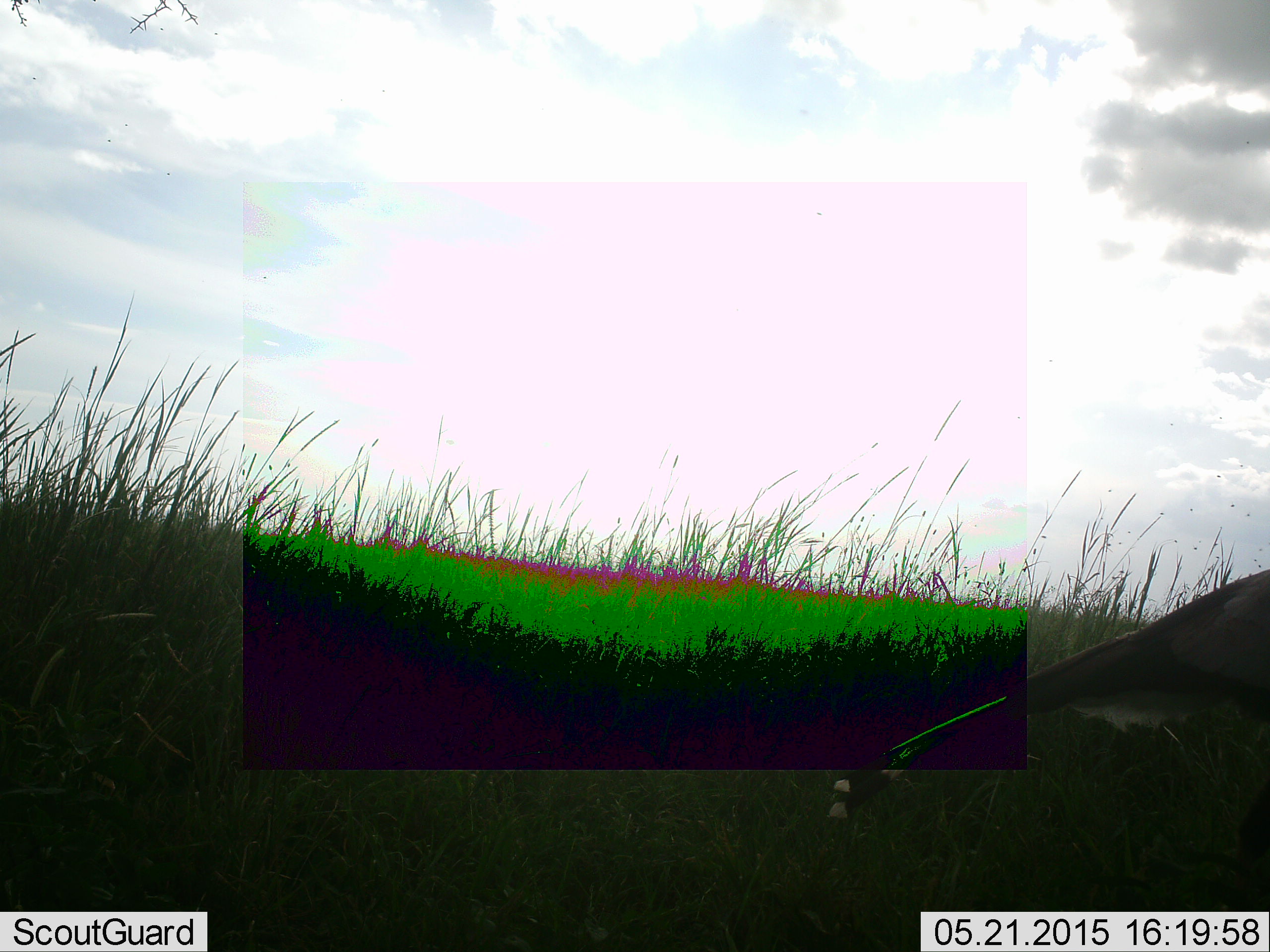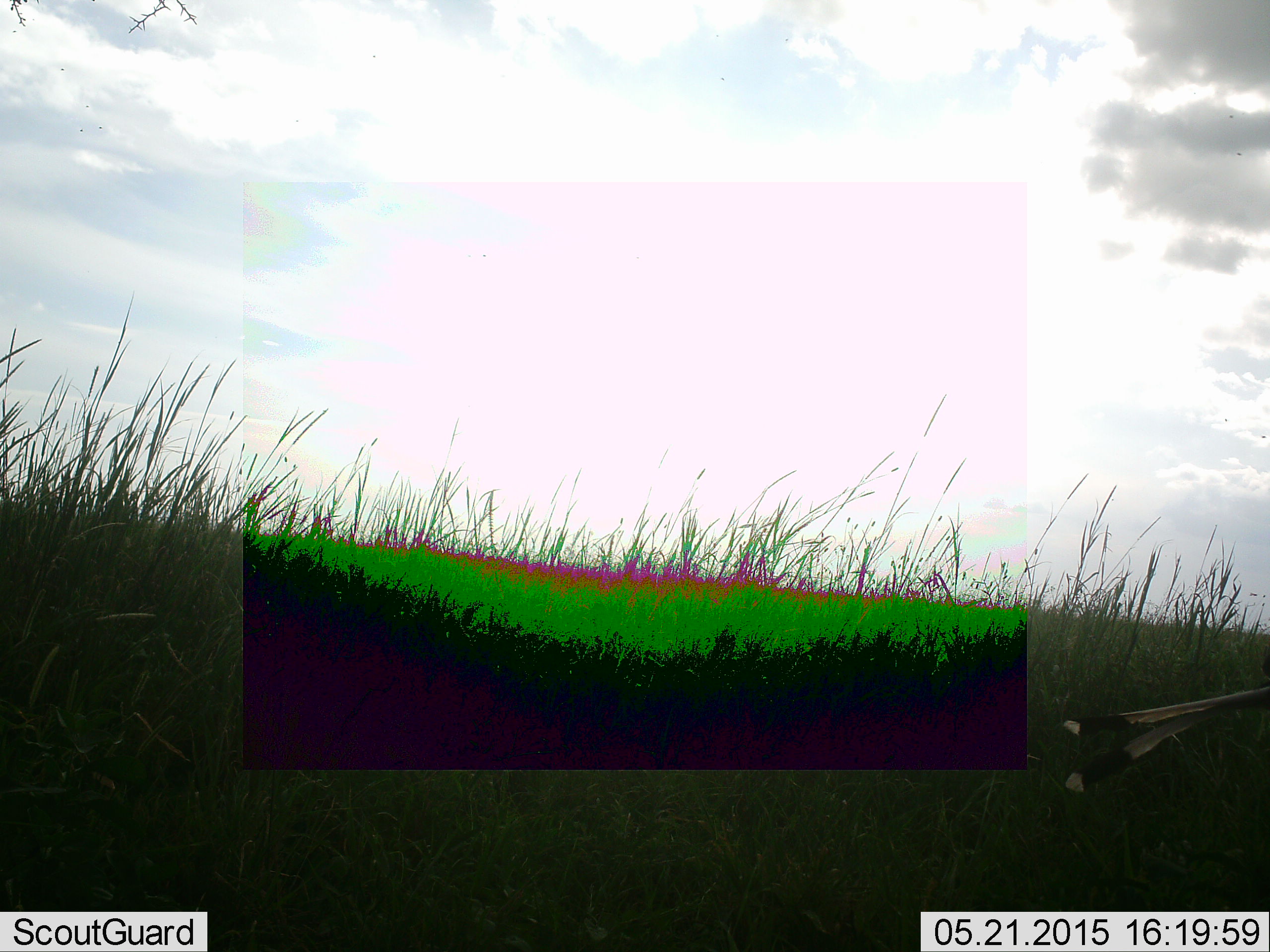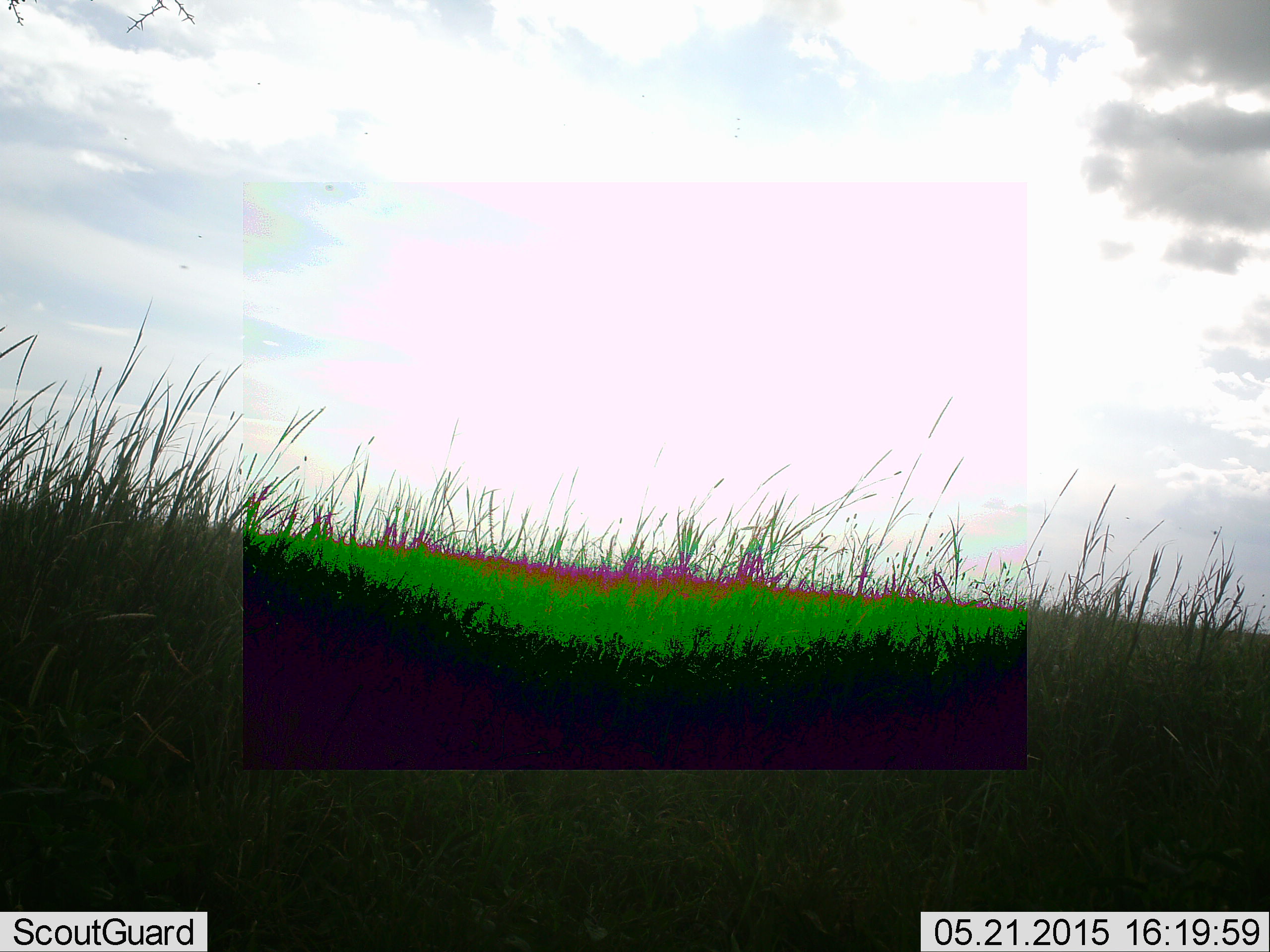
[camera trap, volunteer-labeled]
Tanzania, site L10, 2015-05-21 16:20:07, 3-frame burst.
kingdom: Animalia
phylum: Chordata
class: Aves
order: Accipitriformes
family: Sagittariidae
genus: Sagittarius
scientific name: Sagittarius serpentarius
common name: secretary bird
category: secretarybird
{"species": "secretarybird (secretary bird) (Sagittarius serpentarius)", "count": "1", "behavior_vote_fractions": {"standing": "10%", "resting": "0%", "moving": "100%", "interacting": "0%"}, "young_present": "0%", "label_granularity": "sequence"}